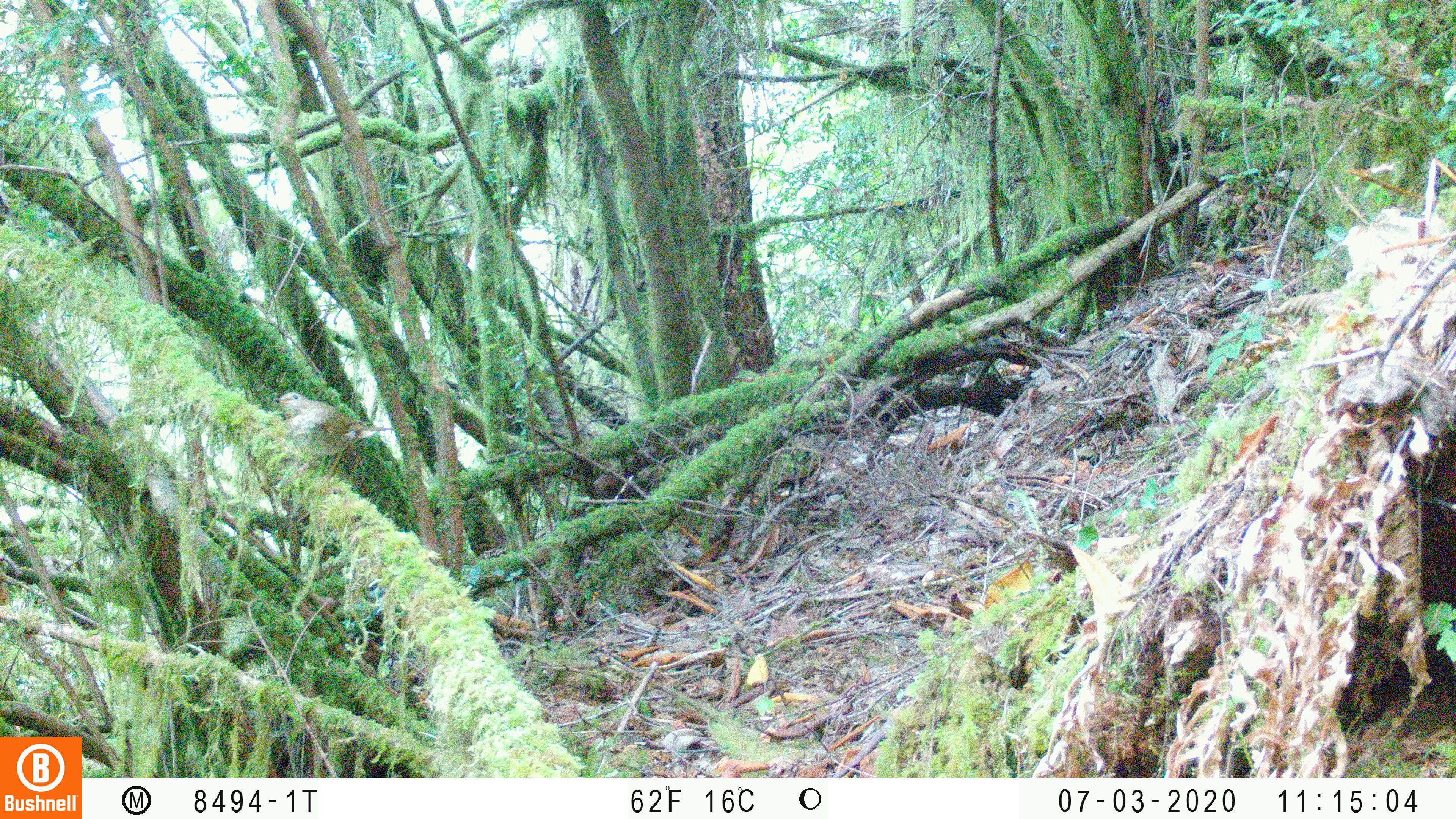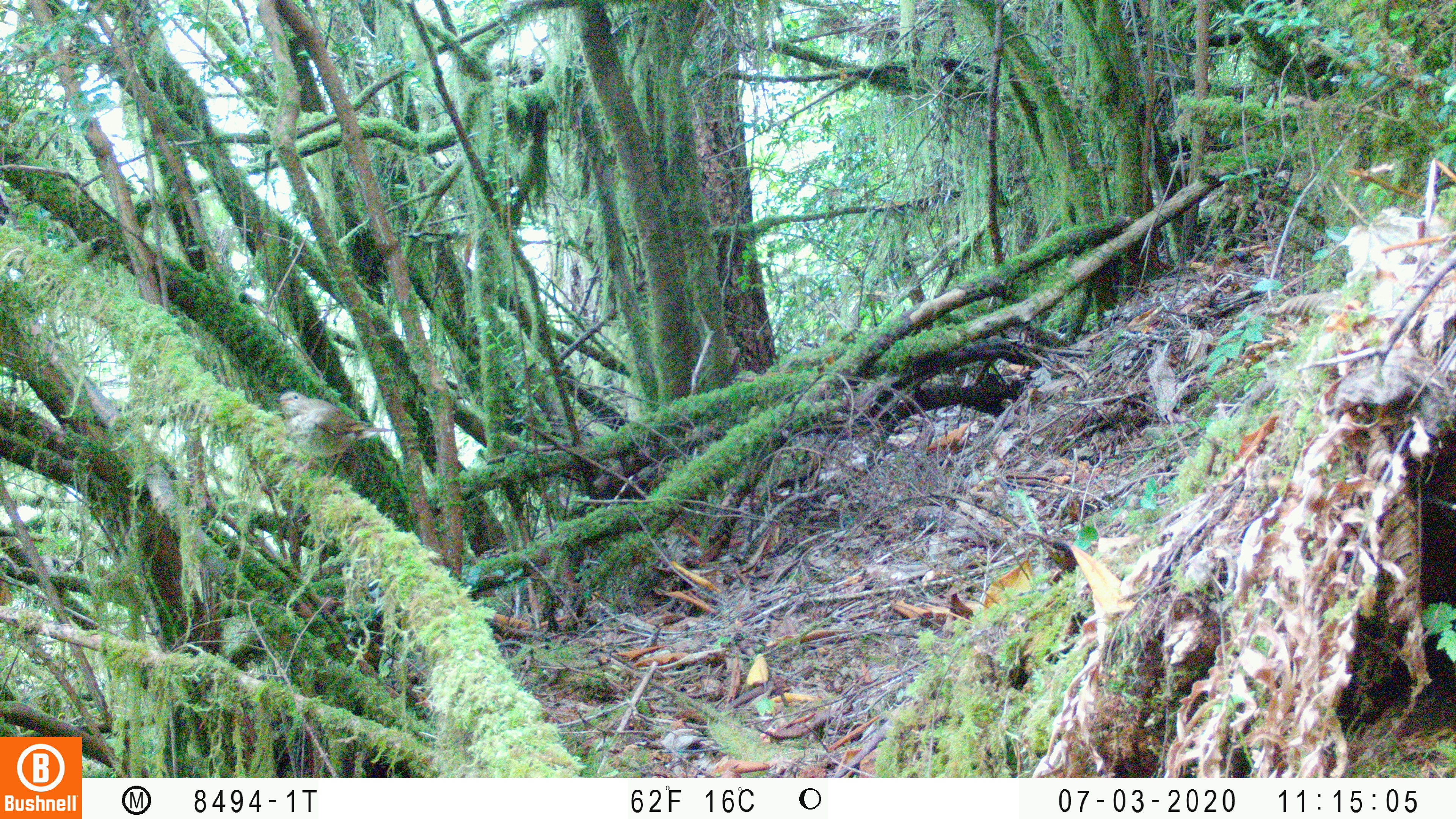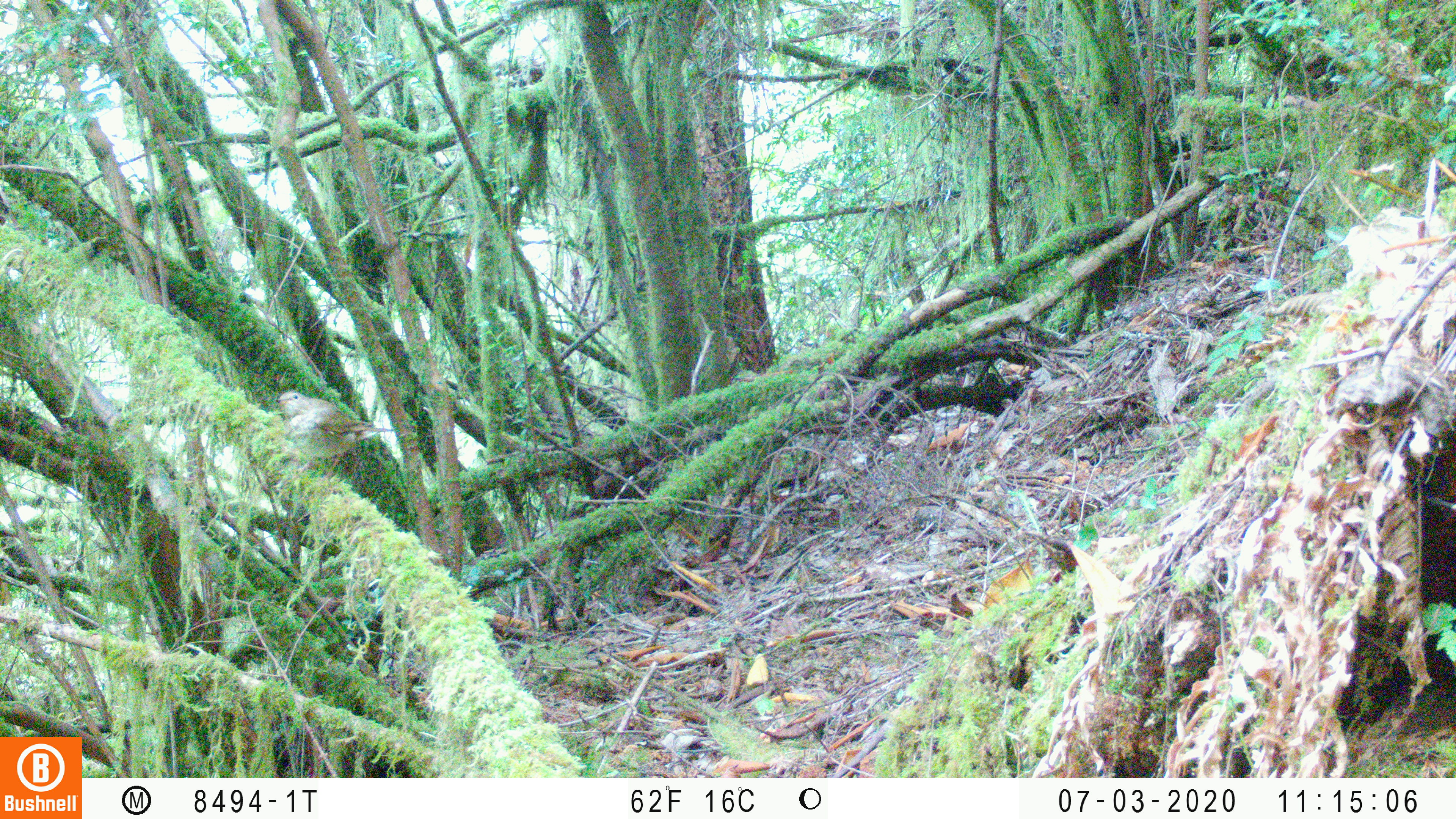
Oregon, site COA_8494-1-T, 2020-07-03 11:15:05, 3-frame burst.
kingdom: Animalia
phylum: Chordata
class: Aves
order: Passeriformes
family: Turdidae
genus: Catharus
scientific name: Catharus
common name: brown thrushes and nightingale-thrushes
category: catharus species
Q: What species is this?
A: Catharus species (brown thrushes and nightingale-thrushes) (Catharus).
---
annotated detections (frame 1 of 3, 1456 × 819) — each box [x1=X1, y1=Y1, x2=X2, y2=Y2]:
catharus species: [x1=272, y1=388, x2=386, y2=465]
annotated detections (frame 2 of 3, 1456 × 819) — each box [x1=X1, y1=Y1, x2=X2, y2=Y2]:
catharus species: [x1=275, y1=385, x2=382, y2=454]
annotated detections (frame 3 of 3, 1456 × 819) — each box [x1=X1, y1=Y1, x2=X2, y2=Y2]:
catharus species: [x1=273, y1=382, x2=382, y2=463]